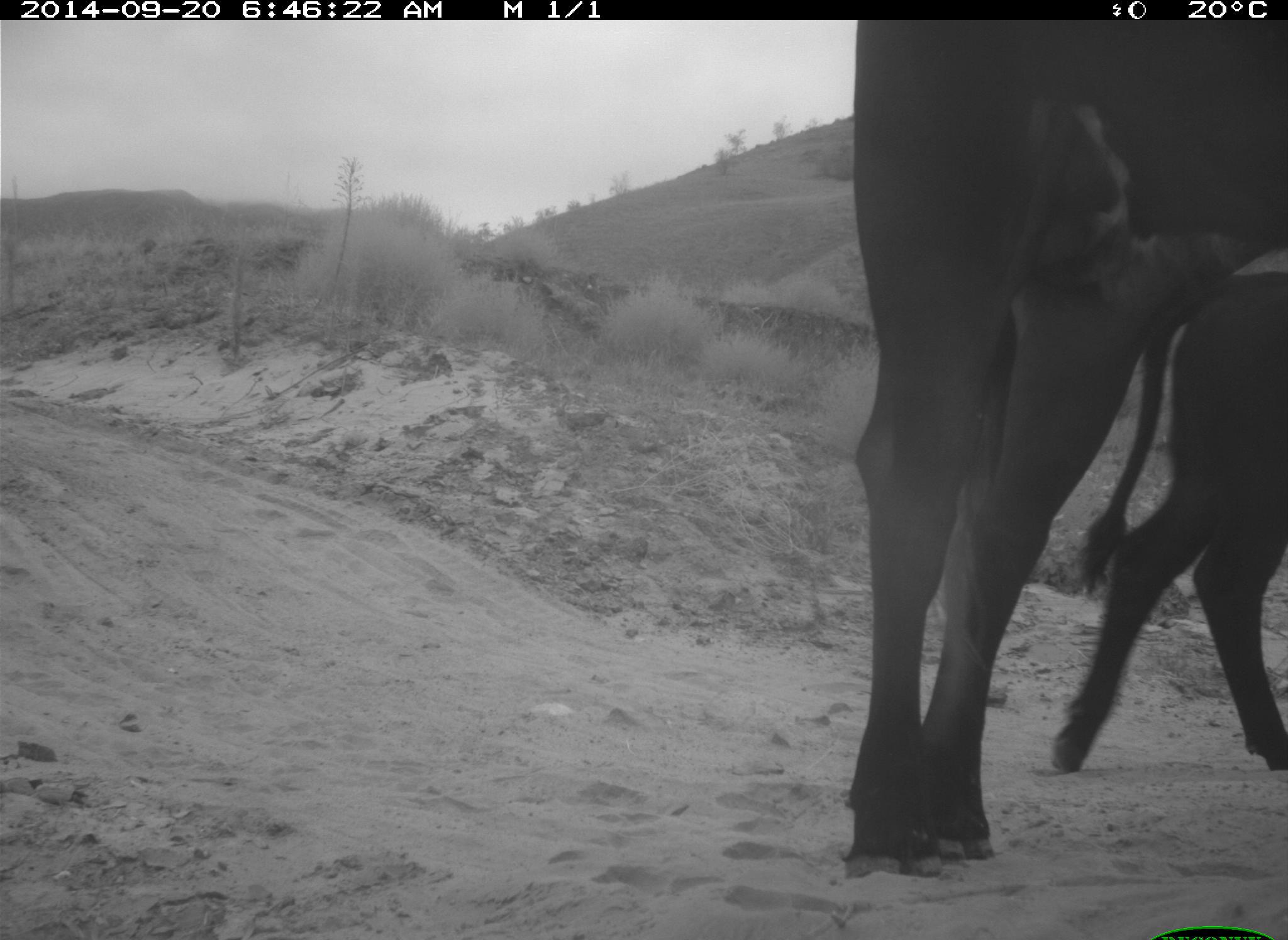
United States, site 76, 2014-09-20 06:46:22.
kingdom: Animalia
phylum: Chordata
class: Mammalia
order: Artiodactyla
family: Bovidae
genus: Bos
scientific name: Bos taurus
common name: cow